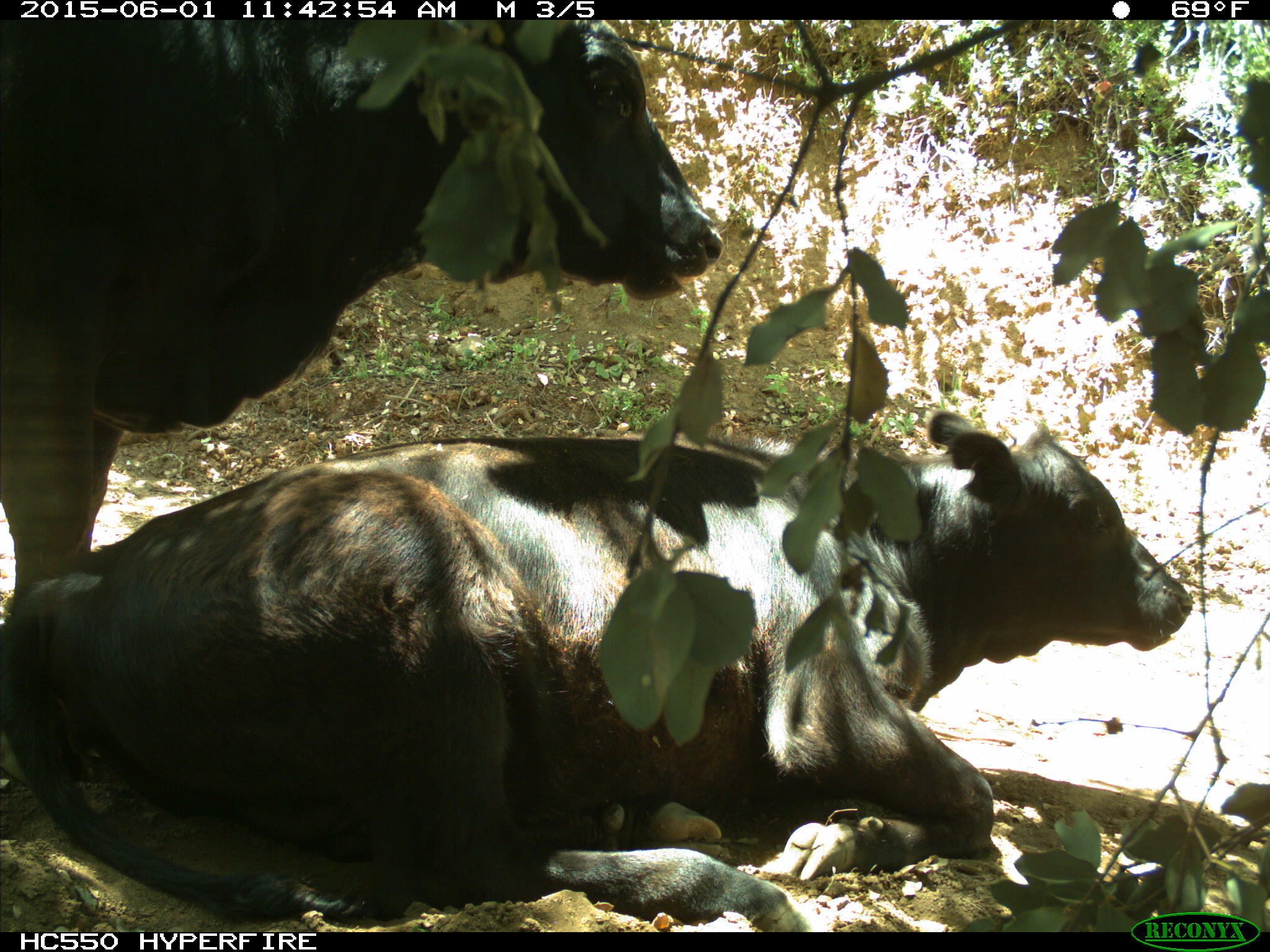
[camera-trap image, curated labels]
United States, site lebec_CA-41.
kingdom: Animalia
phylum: Chordata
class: Mammalia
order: Artiodactyla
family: Bovidae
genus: Bos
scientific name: Bos taurus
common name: domestic cow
Bos taurus (domestic cow).